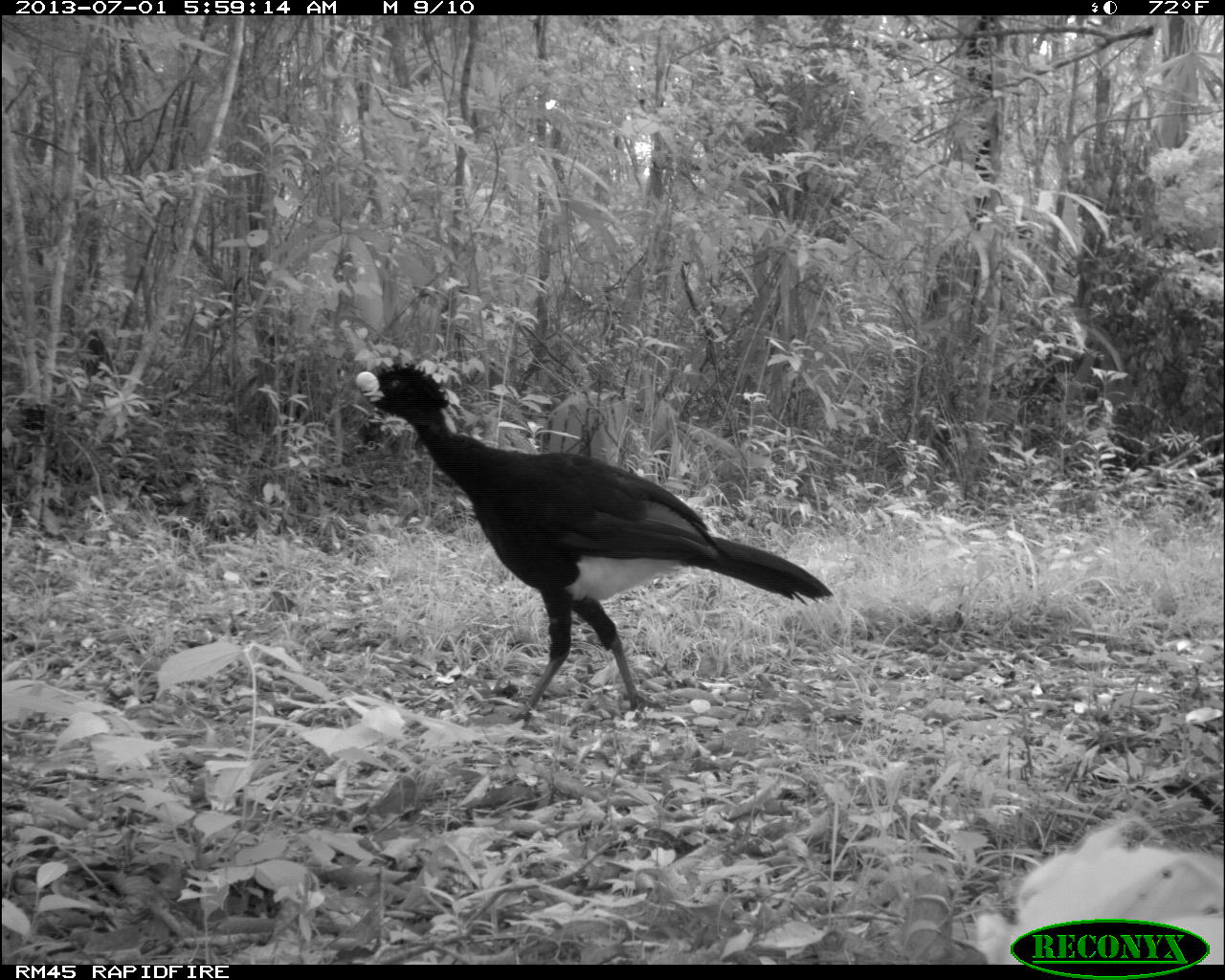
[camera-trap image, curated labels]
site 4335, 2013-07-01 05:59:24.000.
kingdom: Animalia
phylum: Chordata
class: Aves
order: Galliformes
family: Cracidae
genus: Crax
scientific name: Crax rubra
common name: great curassow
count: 1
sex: male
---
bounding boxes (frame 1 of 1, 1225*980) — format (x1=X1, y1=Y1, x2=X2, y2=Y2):
crax rubra: (x1=354, y1=361, x2=832, y2=730)